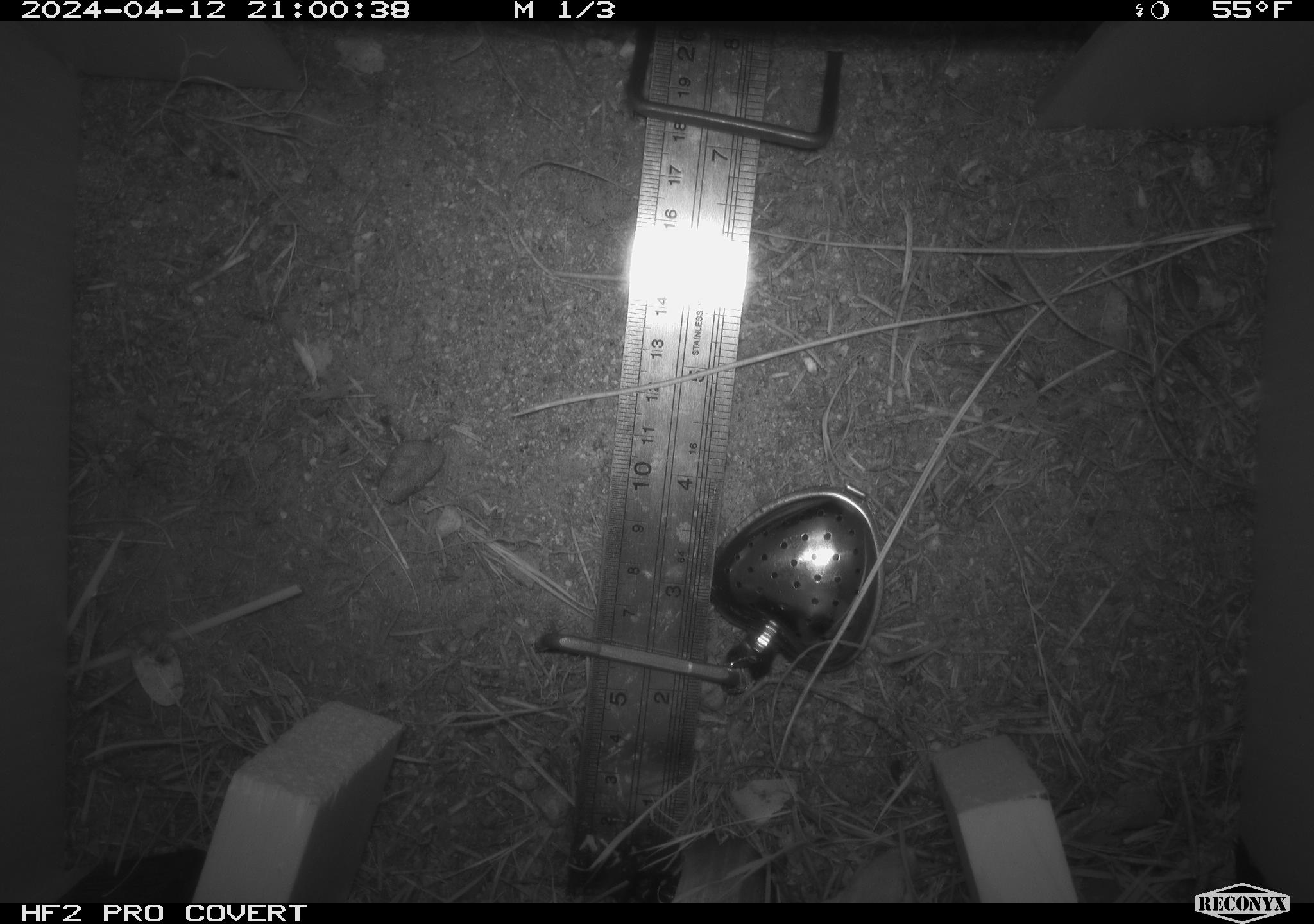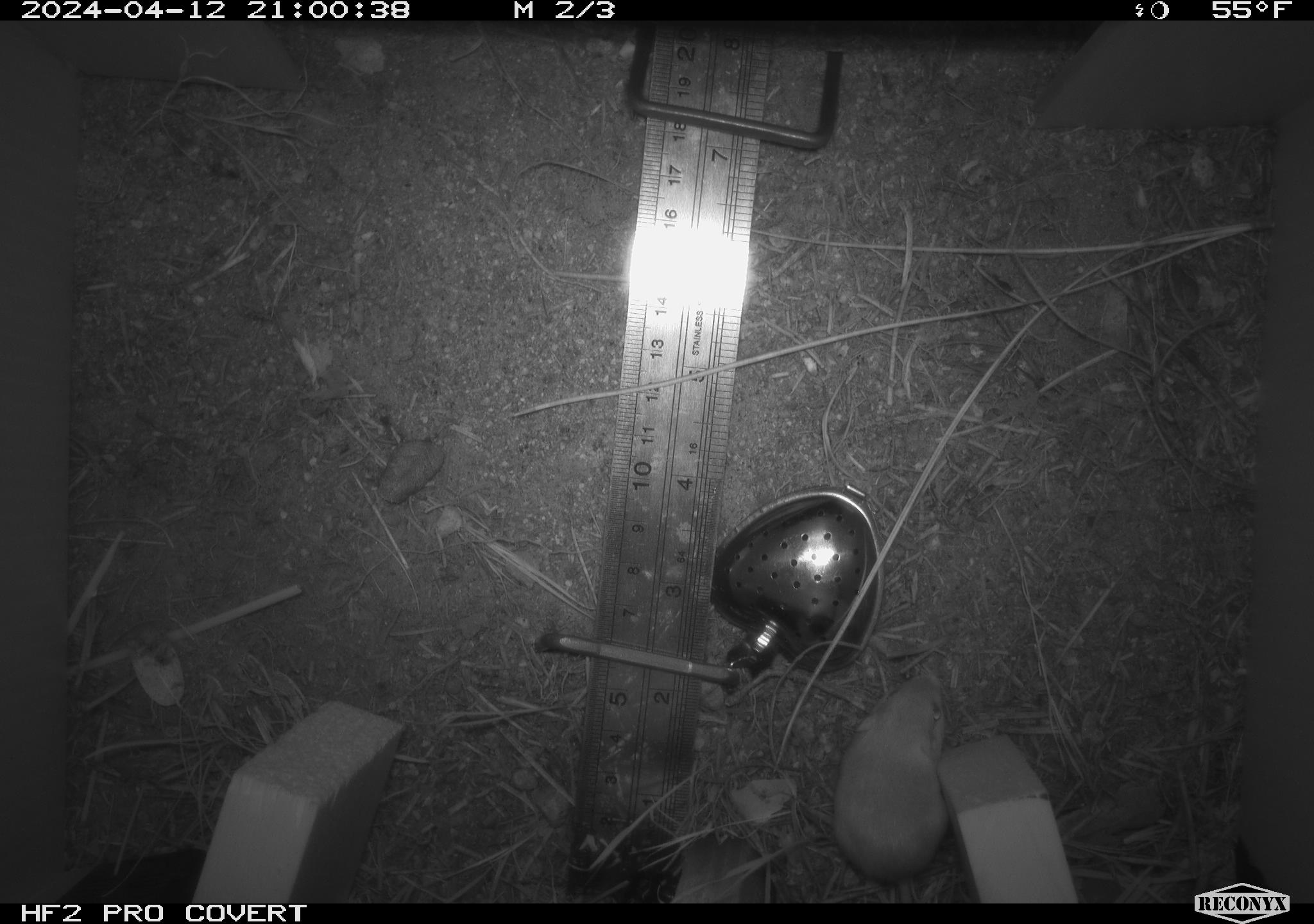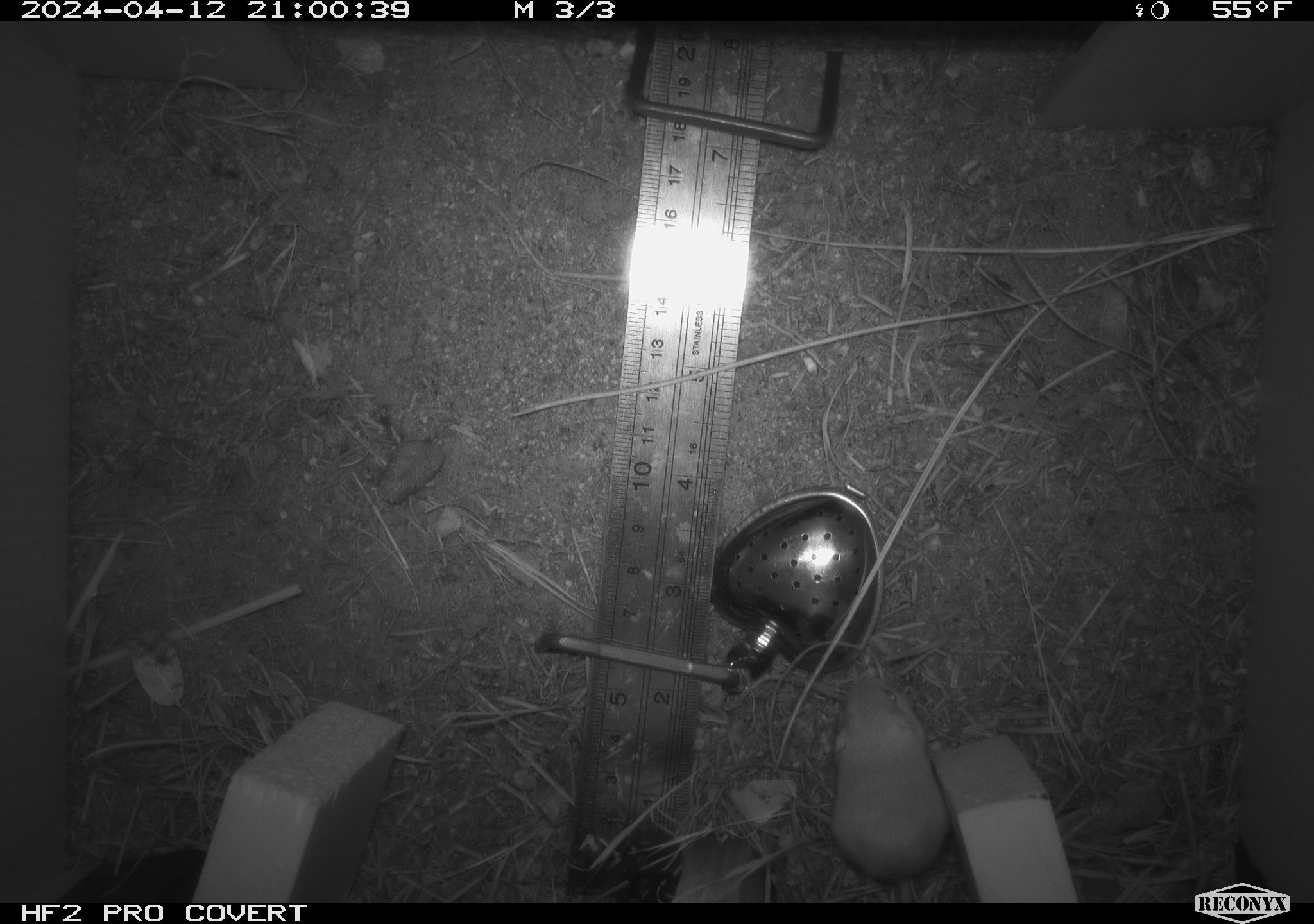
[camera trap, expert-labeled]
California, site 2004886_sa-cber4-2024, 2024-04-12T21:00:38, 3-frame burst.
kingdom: Animalia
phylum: Chordata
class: Mammalia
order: Rodentia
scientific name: Rodentia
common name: mouse species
Mouse species (Rodentia).